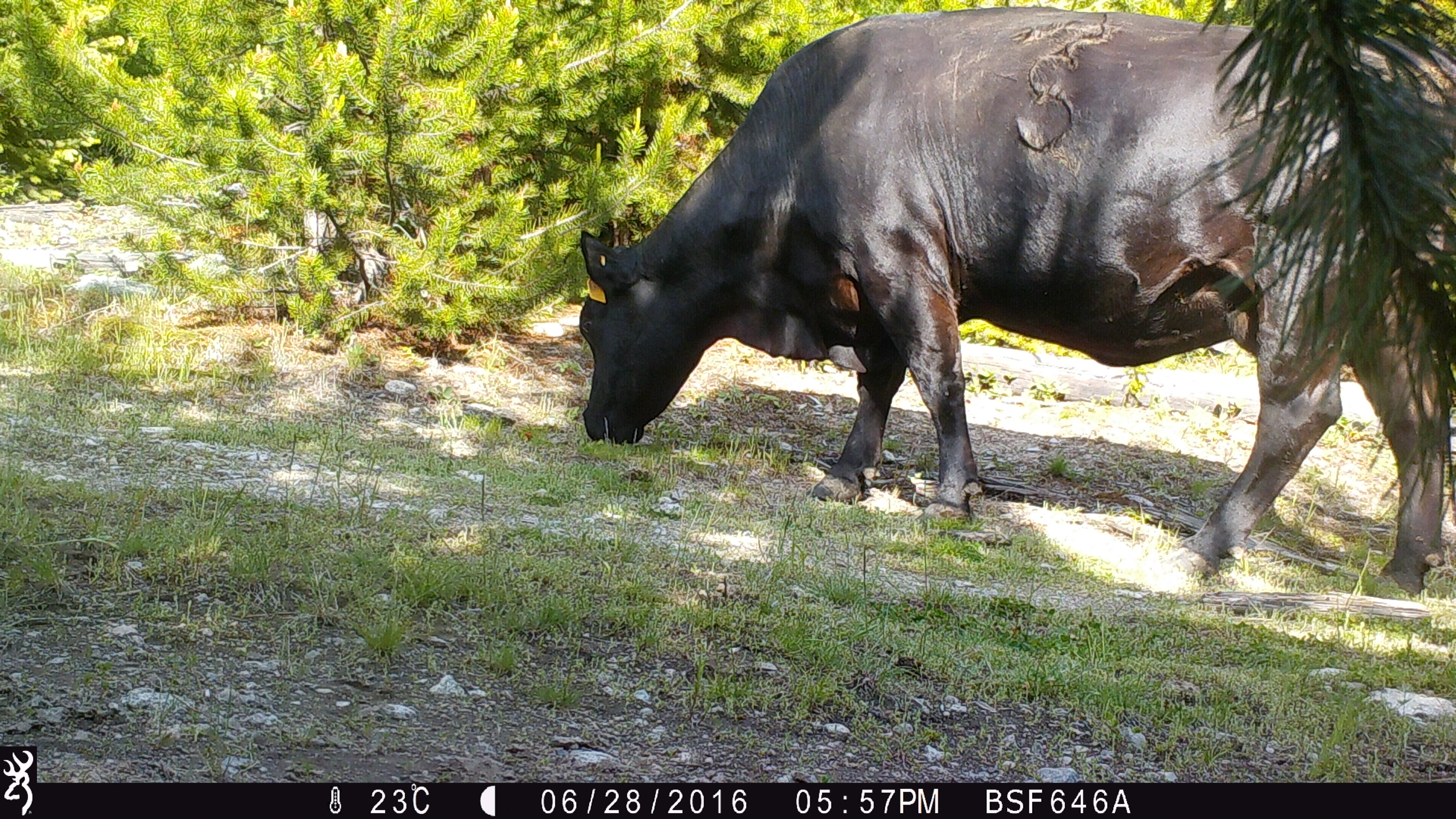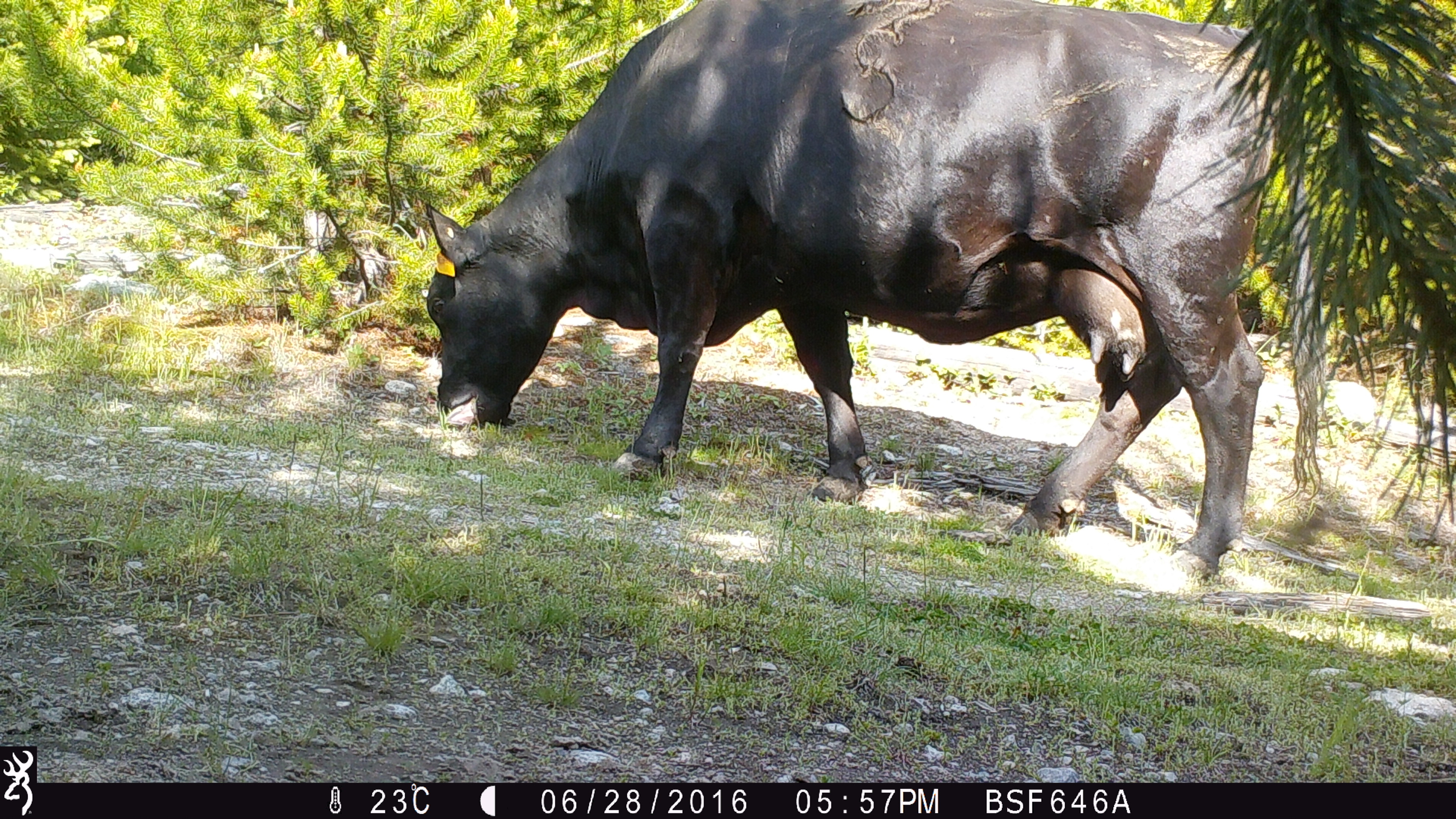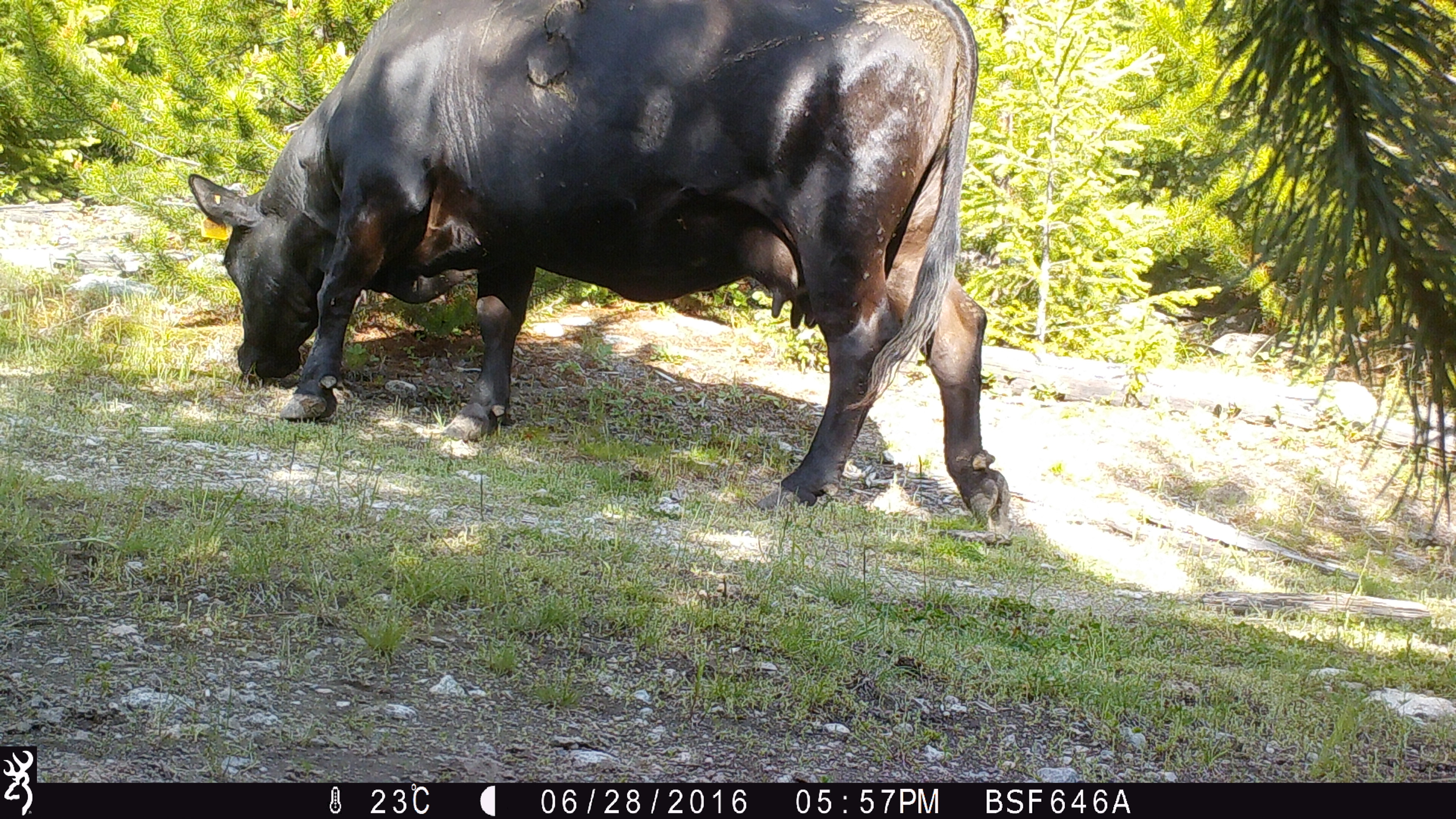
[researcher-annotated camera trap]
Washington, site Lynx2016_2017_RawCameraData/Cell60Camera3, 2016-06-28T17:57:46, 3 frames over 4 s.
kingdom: Animalia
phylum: Chordata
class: Mammalia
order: Artiodactyla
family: Bovidae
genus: Bos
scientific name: Bos taurus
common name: domestic cattle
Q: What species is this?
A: Domestic cattle (Bos taurus).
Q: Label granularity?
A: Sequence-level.